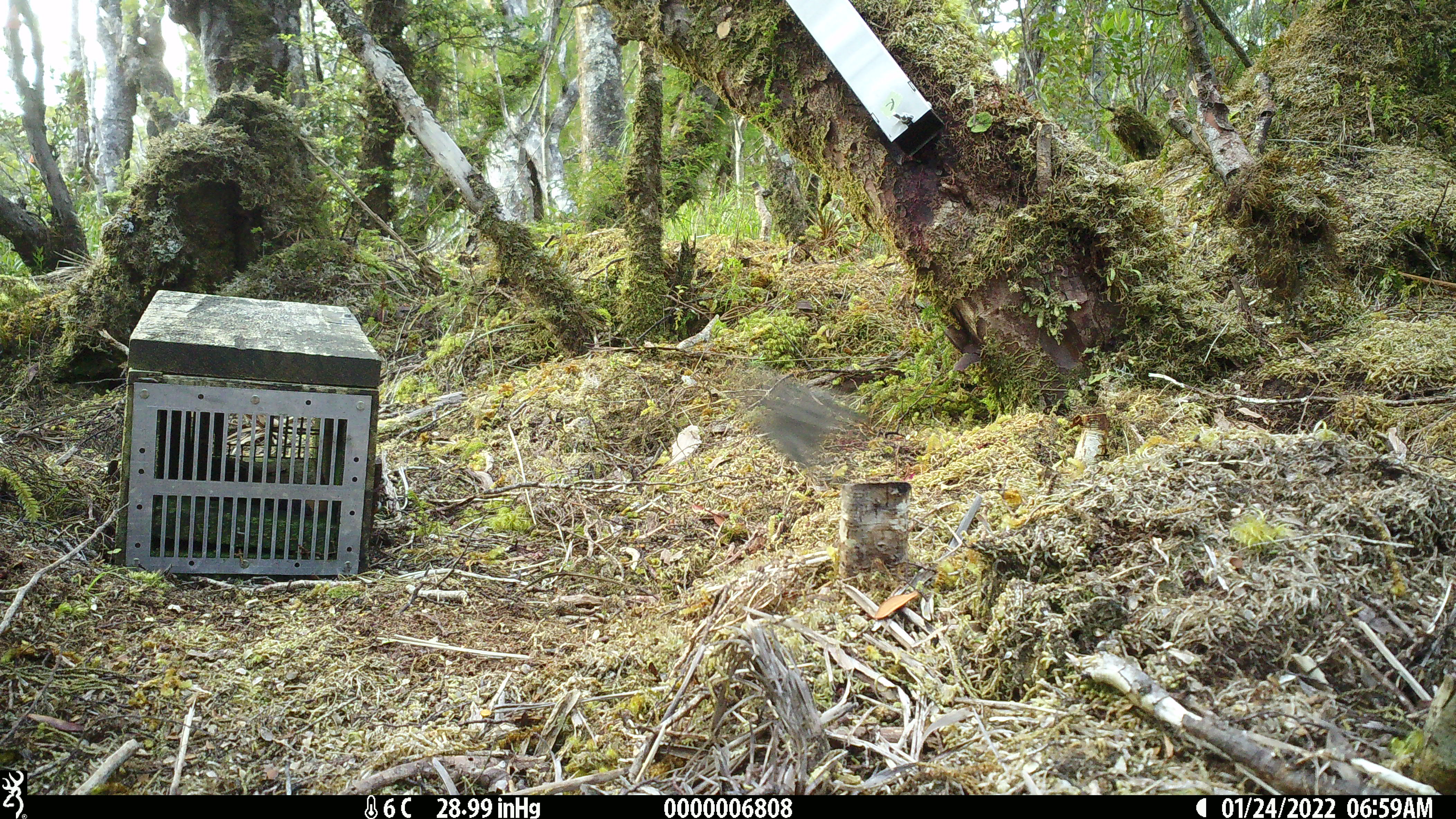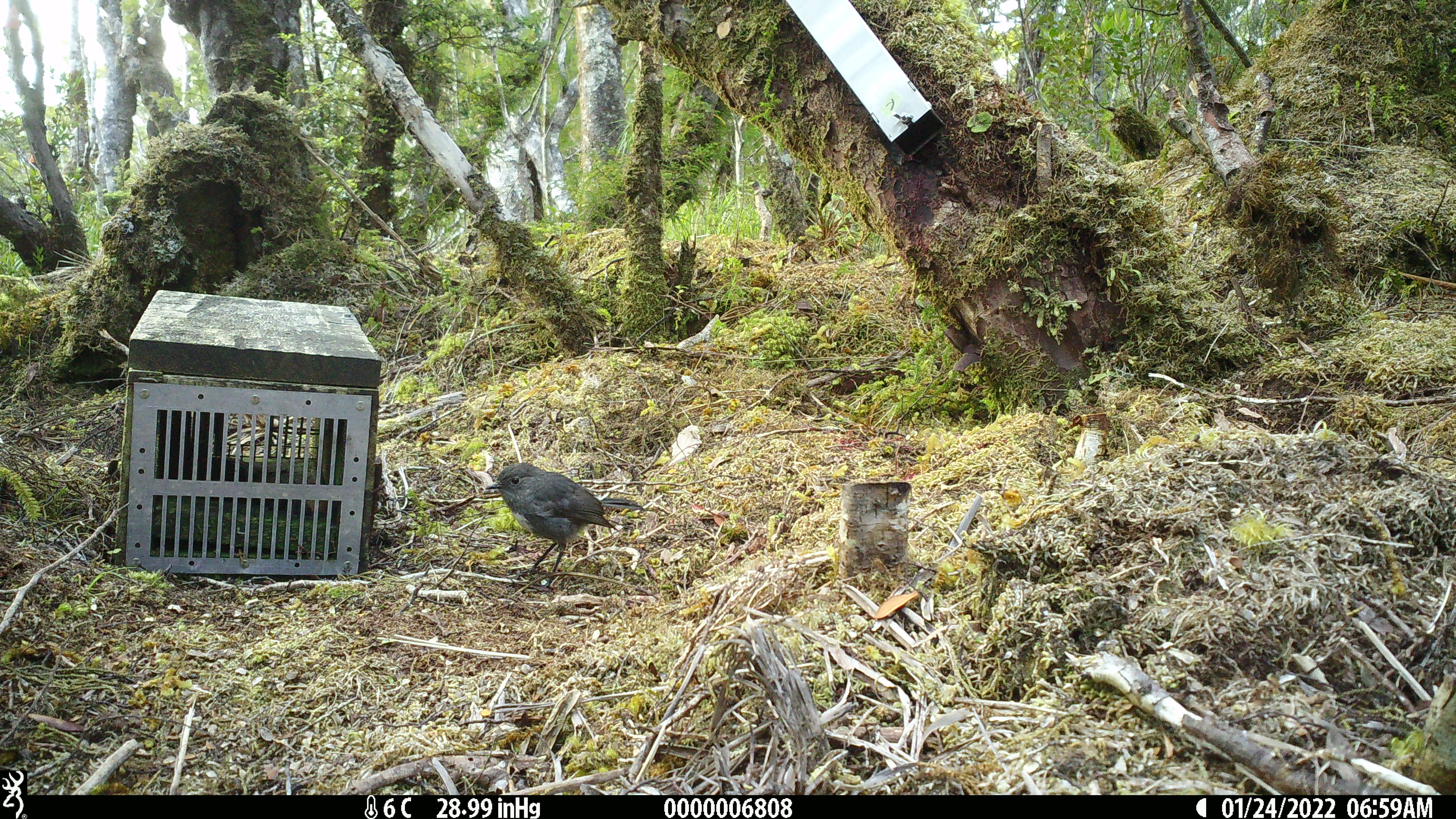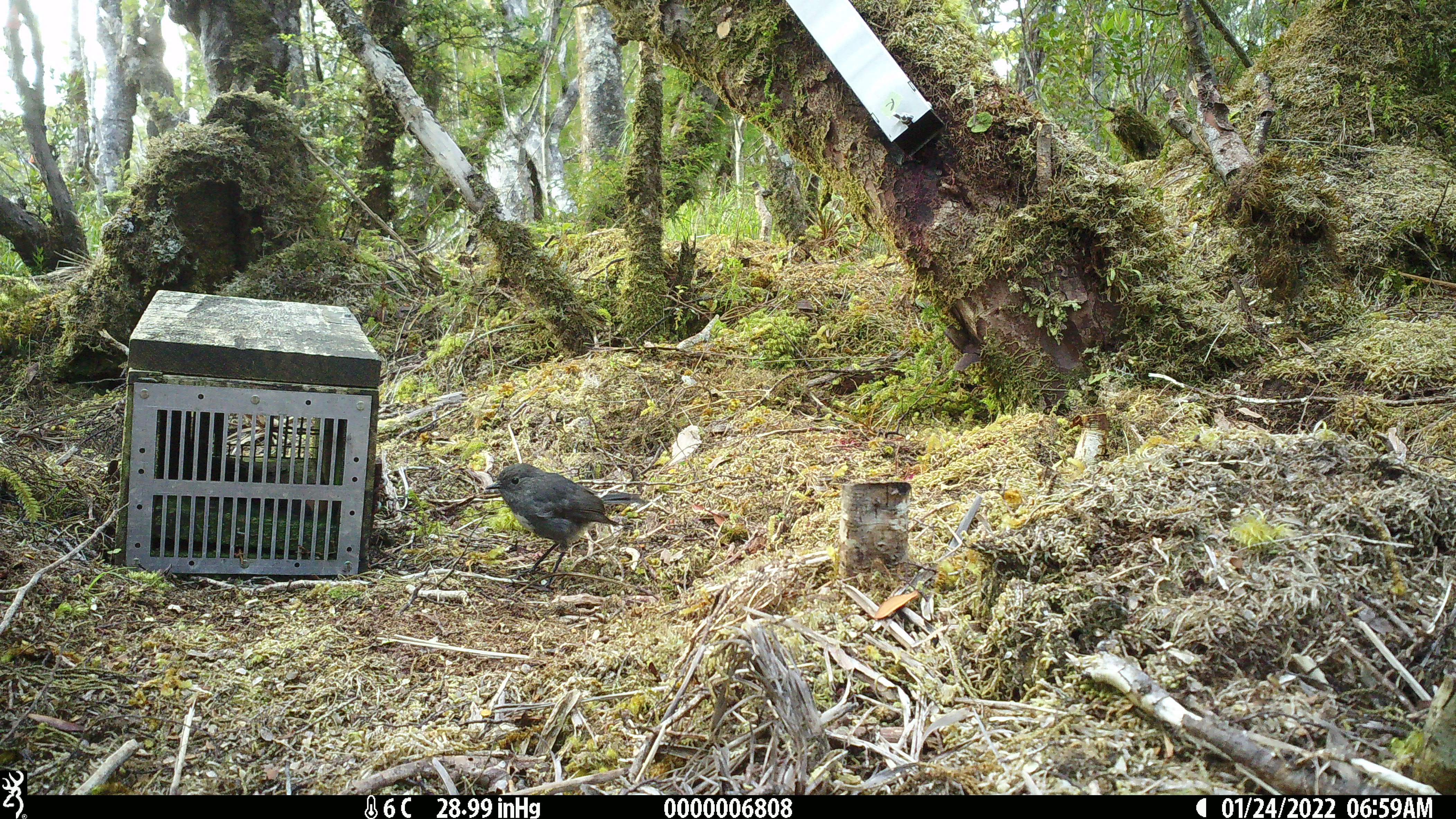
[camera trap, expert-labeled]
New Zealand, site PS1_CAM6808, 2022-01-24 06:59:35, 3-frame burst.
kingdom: Animalia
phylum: Chordata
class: Aves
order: Passeriformes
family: Petroicidae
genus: Petroica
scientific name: Petroica australis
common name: new zealand robin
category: robin